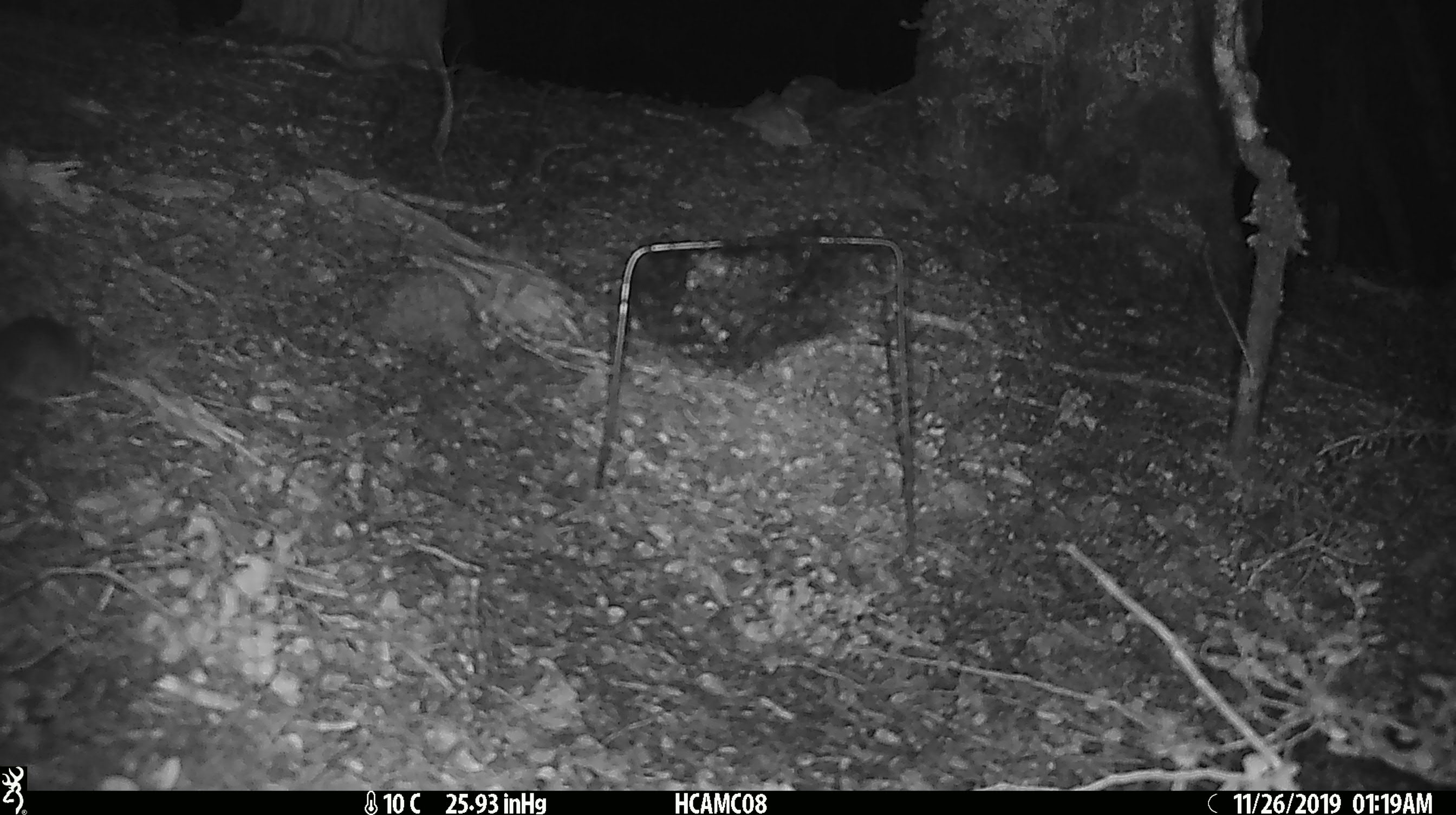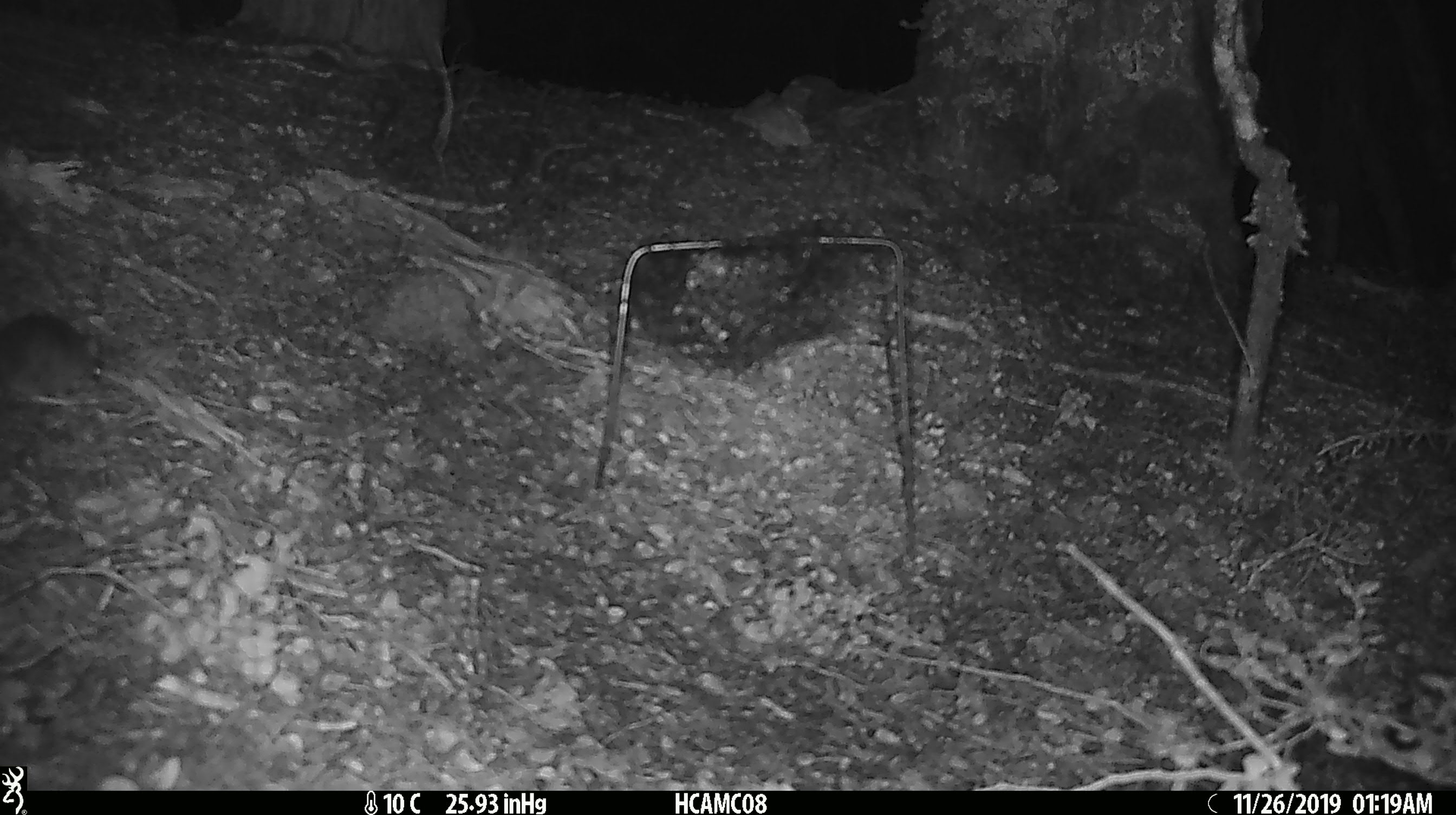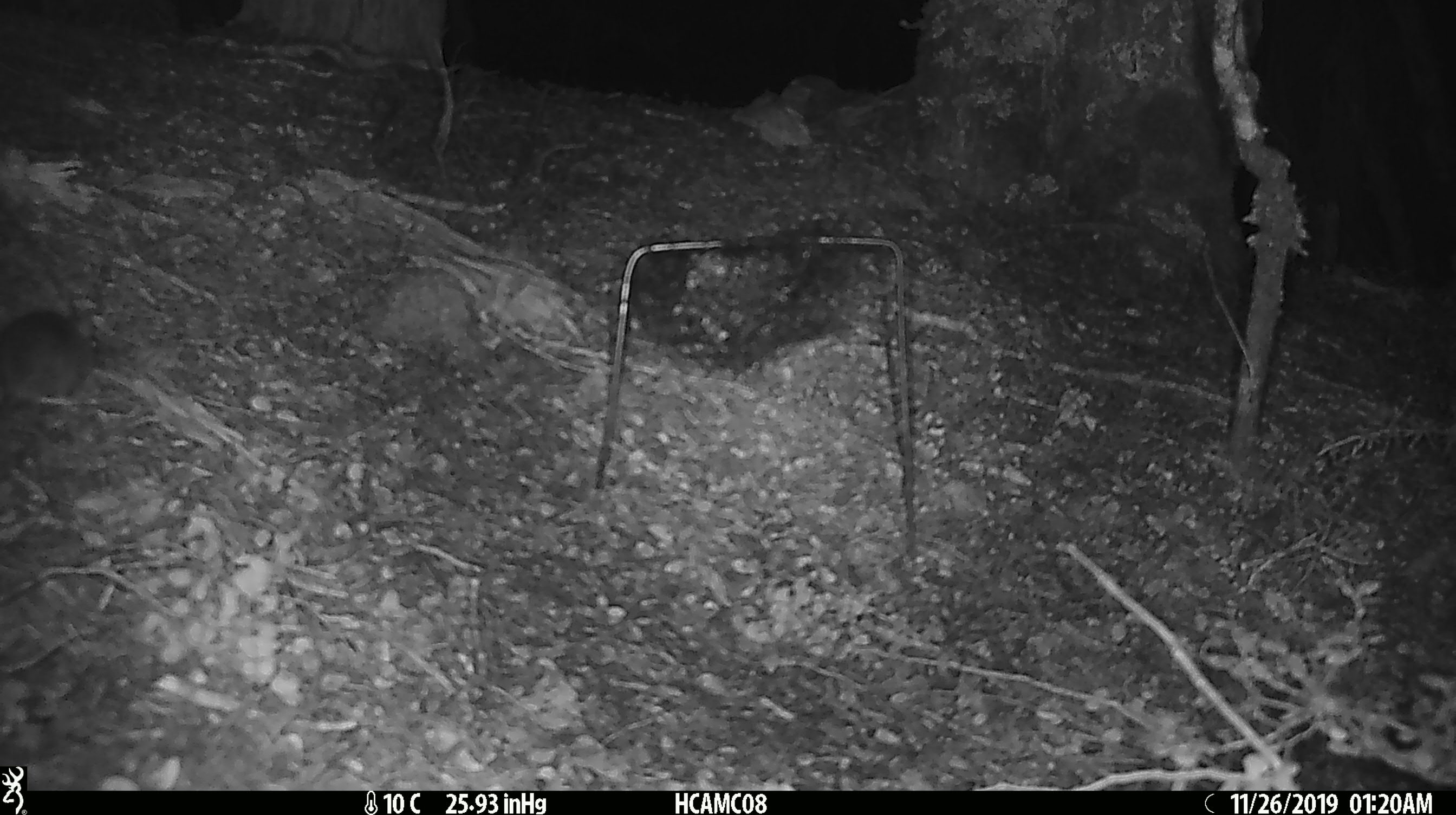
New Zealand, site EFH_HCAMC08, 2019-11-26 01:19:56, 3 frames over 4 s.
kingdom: Animalia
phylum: Chordata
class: Mammalia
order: Rodentia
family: Muridae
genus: Mus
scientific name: Mus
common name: mouse